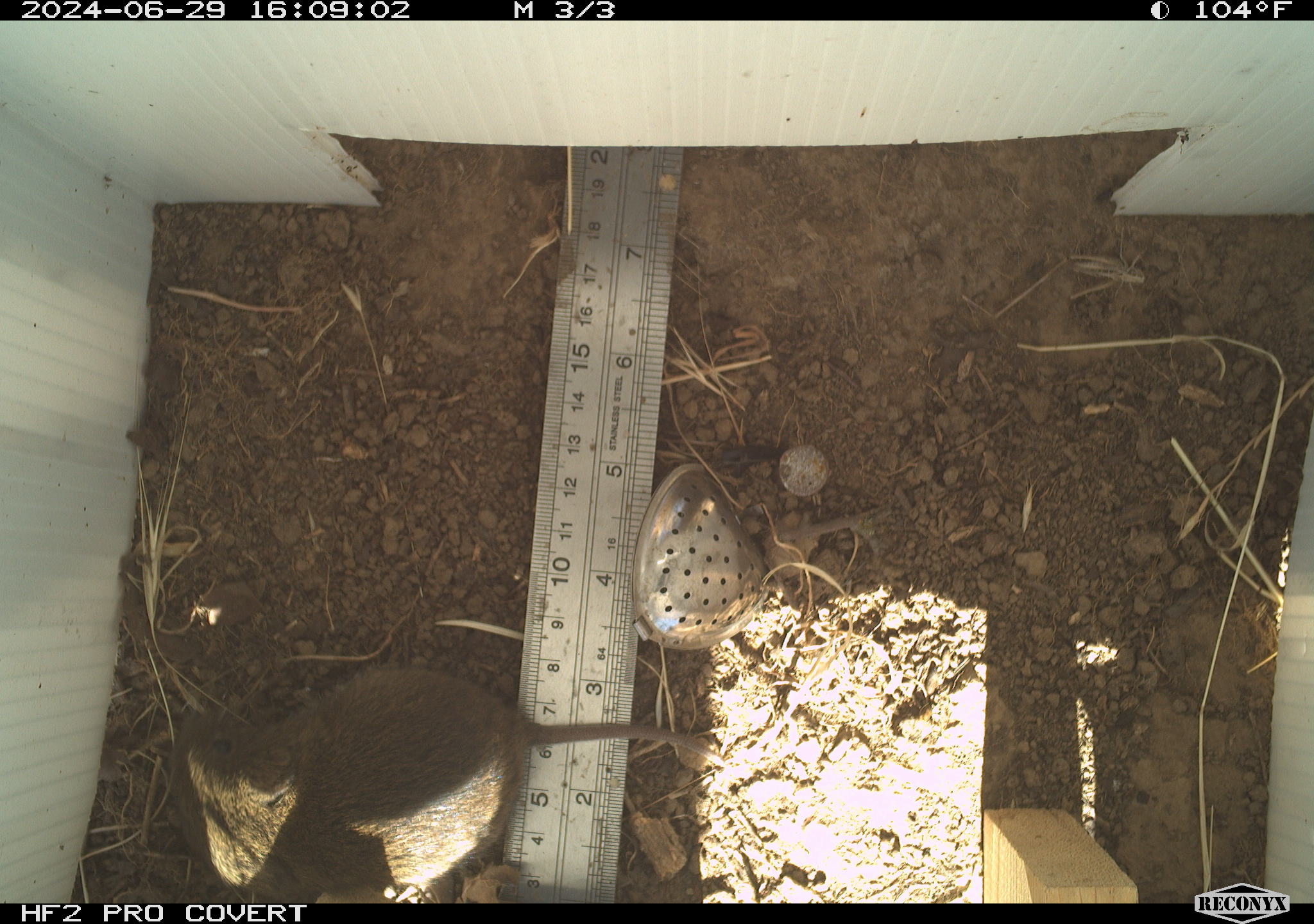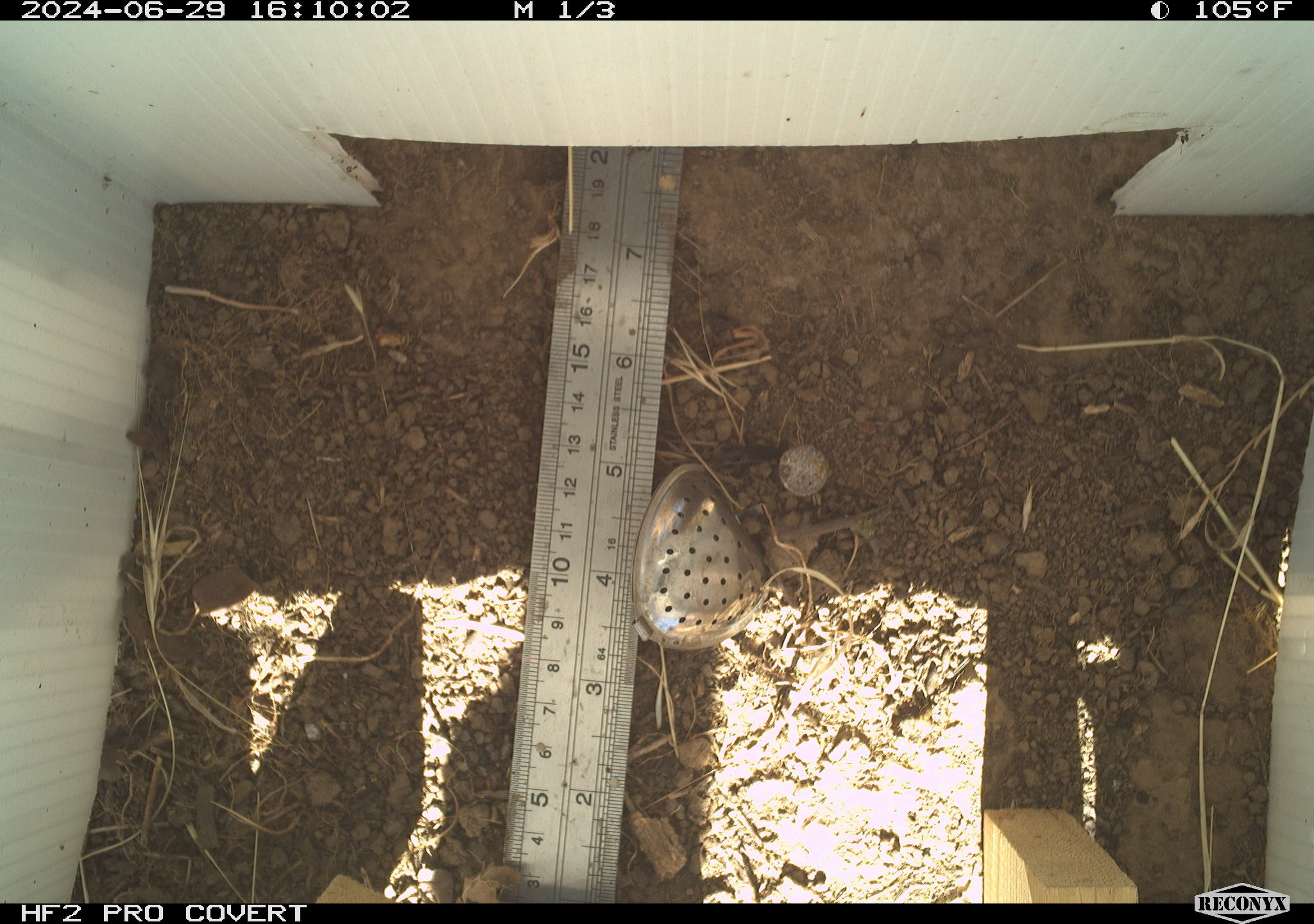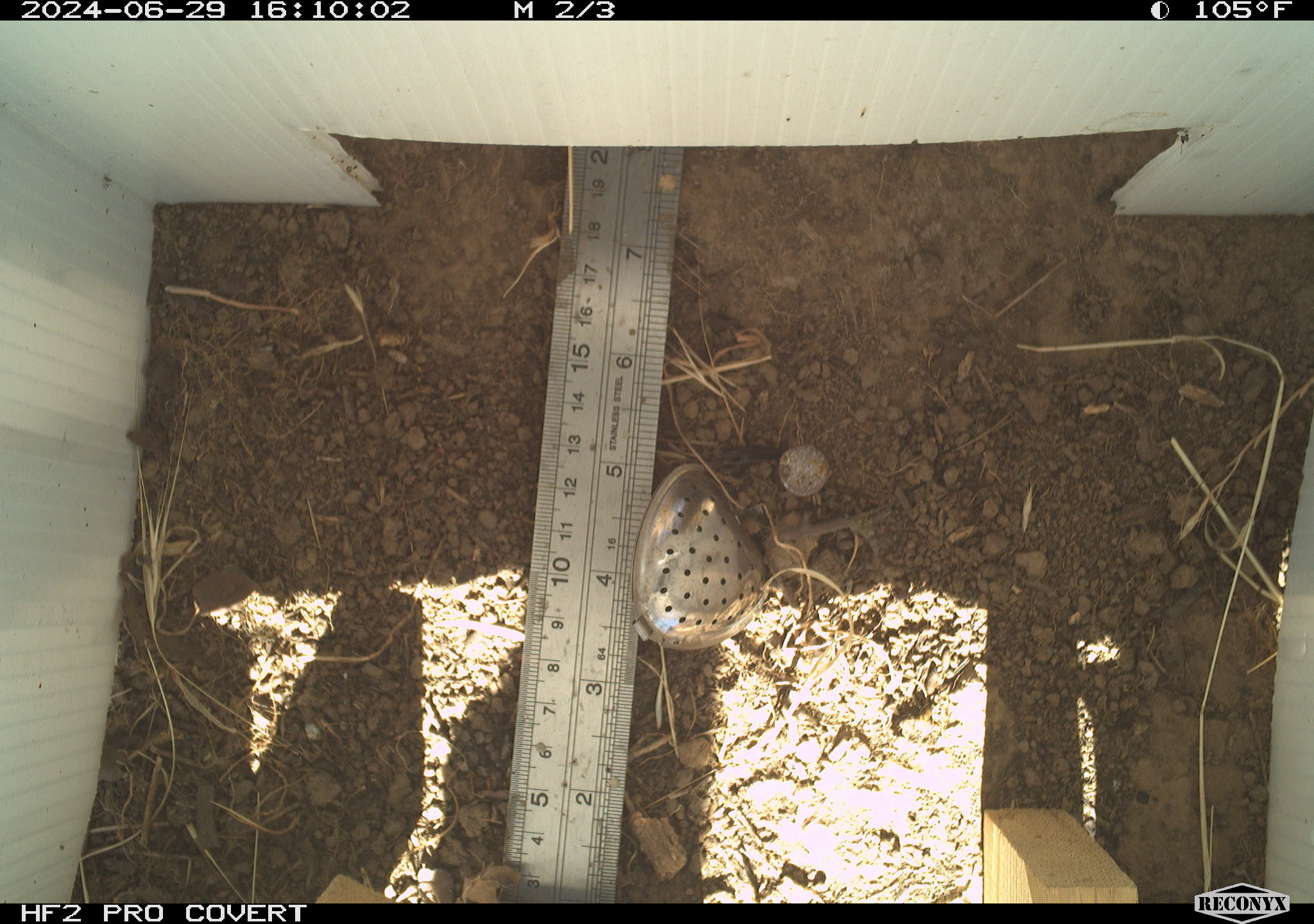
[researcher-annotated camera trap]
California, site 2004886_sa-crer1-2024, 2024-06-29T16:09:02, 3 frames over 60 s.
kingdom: Animalia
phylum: Chordata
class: Mammalia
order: Rodentia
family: Cricetidae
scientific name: Arvicolinae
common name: voles, lemmings, and muskrats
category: arvicolinae subfamily